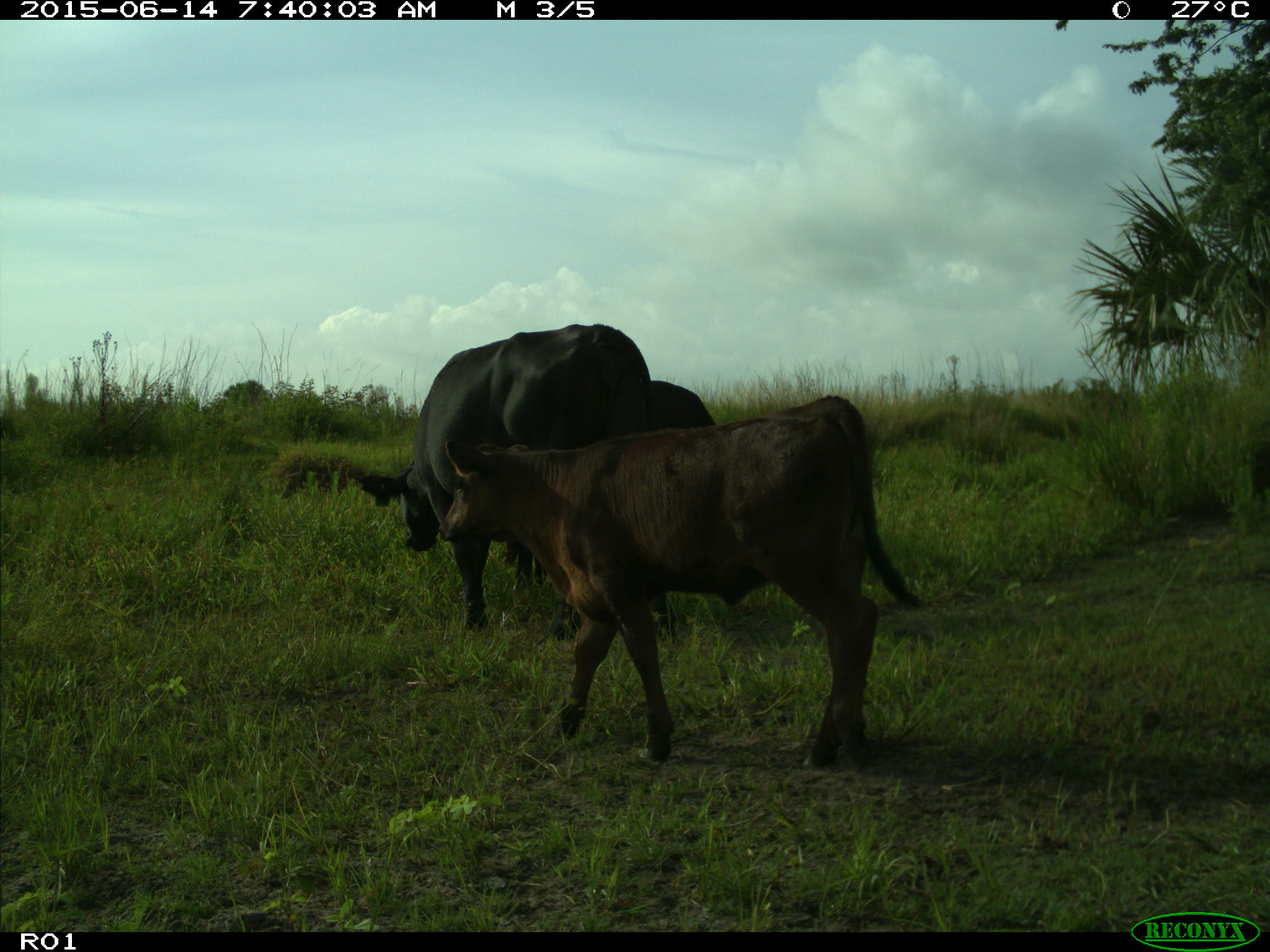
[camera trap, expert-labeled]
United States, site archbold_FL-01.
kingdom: Animalia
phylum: Chordata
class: Mammalia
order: Artiodactyla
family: Bovidae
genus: Bos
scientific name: Bos taurus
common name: domestic cow